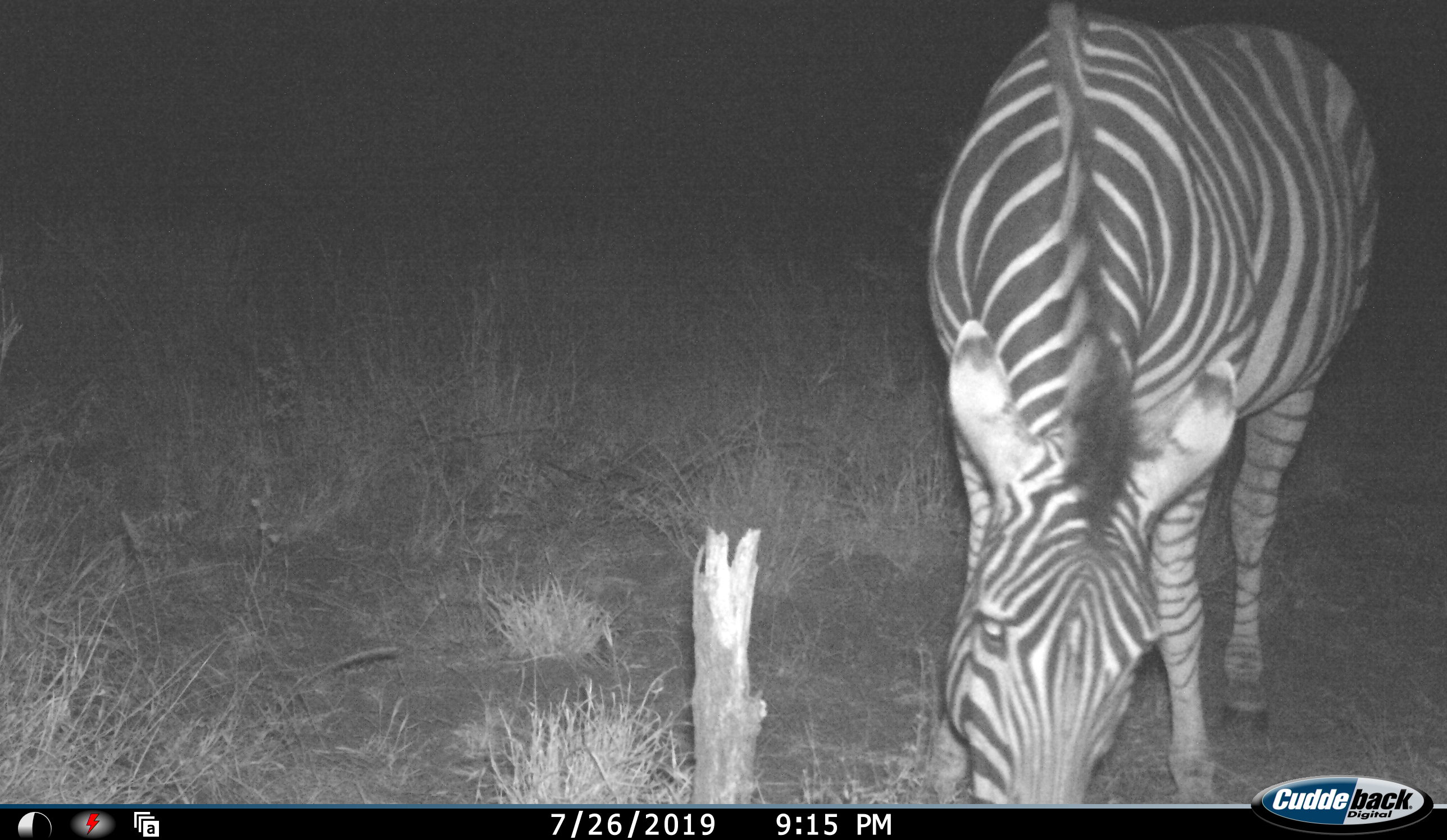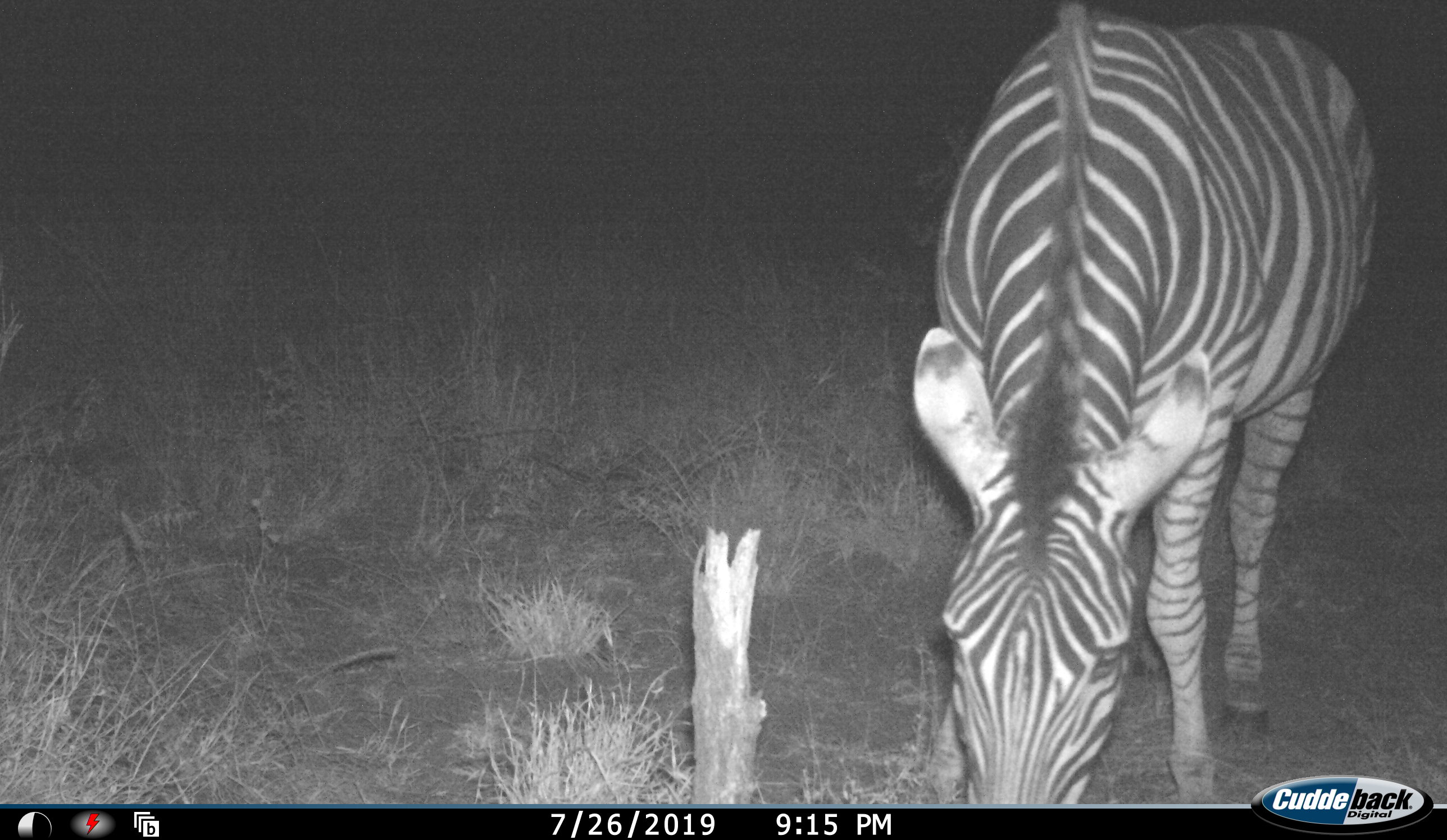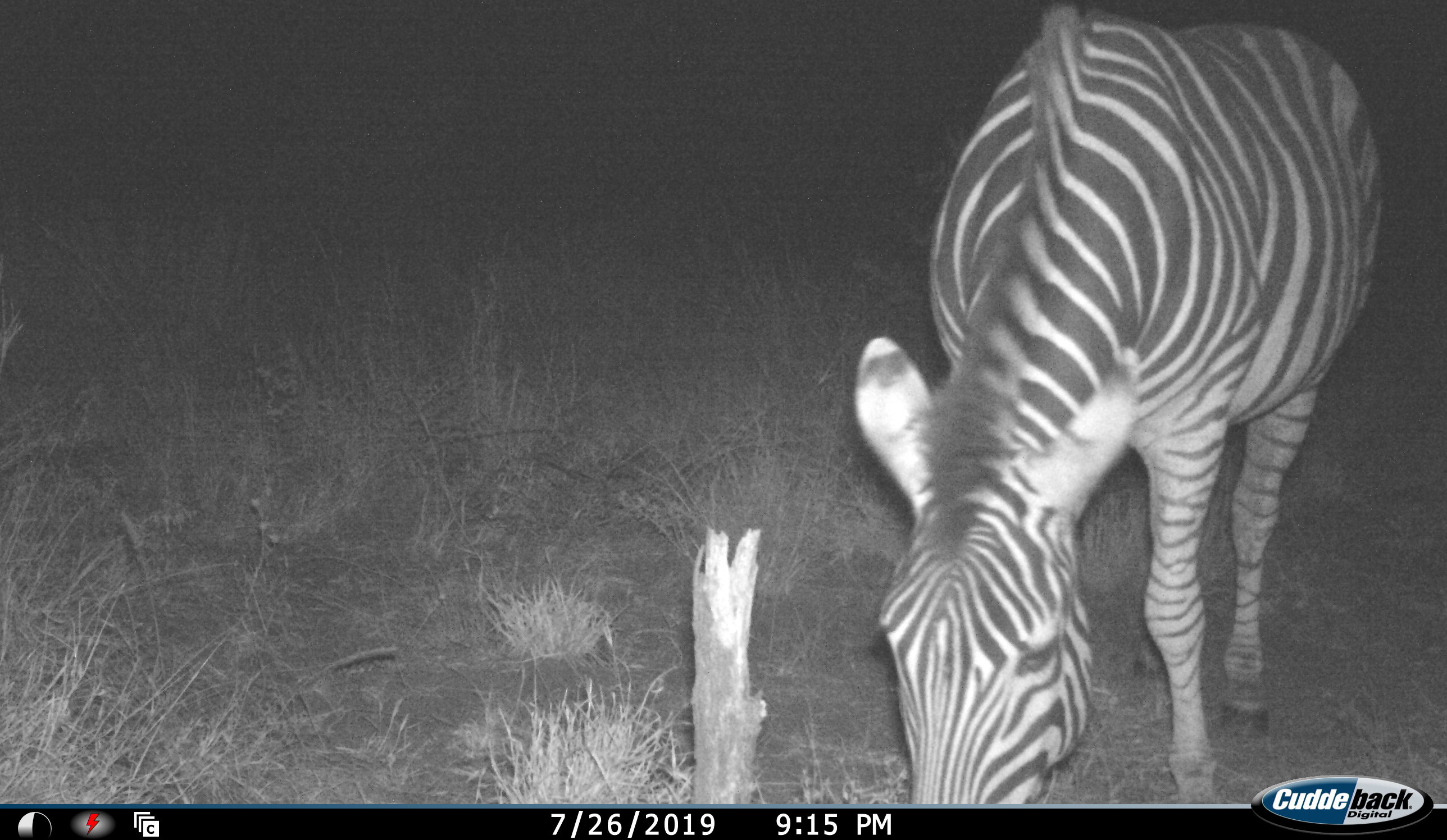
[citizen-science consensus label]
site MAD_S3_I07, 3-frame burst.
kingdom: Animalia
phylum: Chordata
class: Mammalia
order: Perissodactyla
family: Equidae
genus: Equus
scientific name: Equus quagga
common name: plains zebra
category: zebraplains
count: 1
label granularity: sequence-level